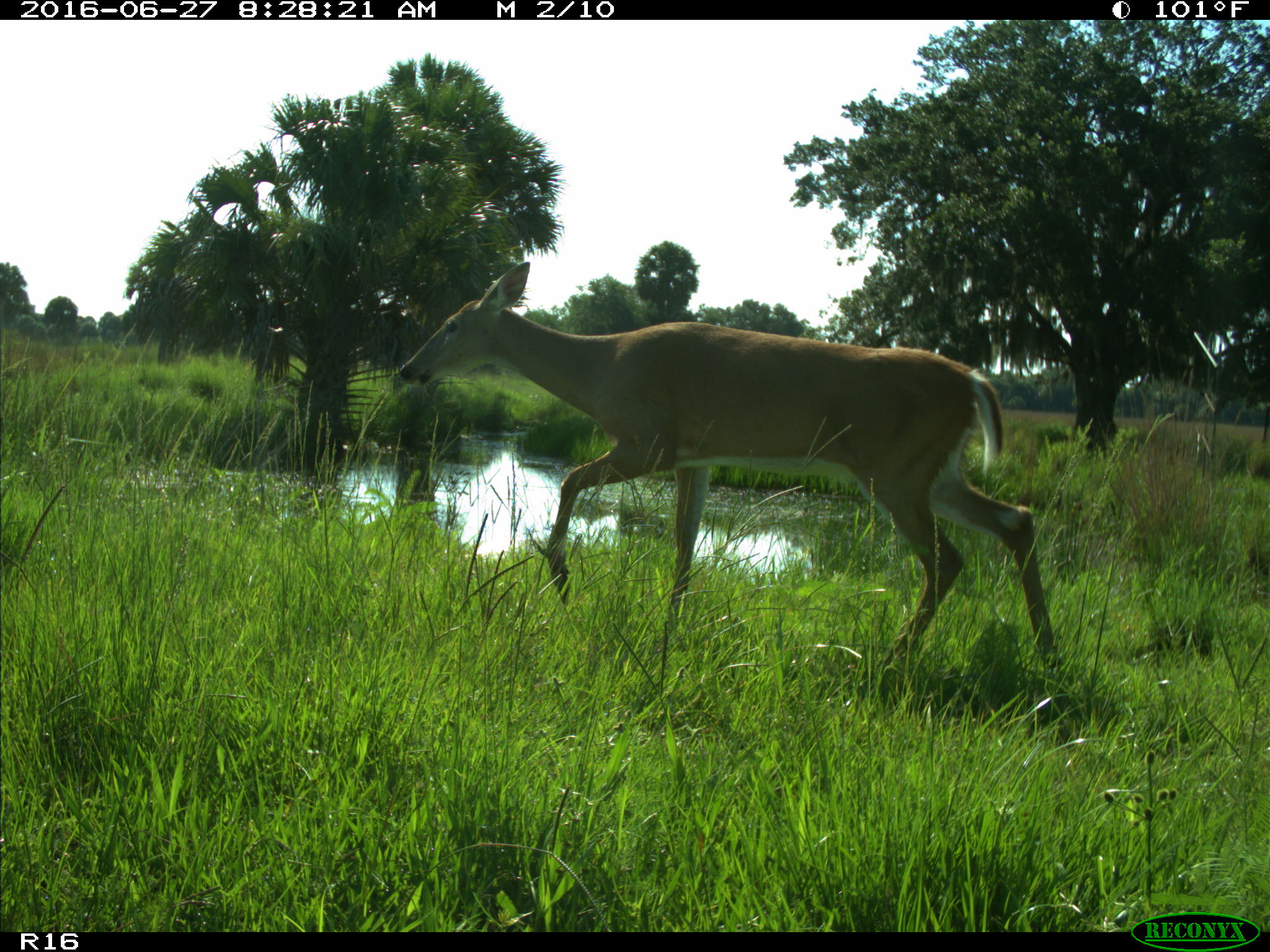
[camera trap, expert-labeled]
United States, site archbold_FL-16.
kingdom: Animalia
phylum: Chordata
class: Mammalia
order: Artiodactyla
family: Cervidae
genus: Odocoileus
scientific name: Odocoileus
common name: deer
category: unidentified deer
Unidentified deer (deer) (Odocoileus).